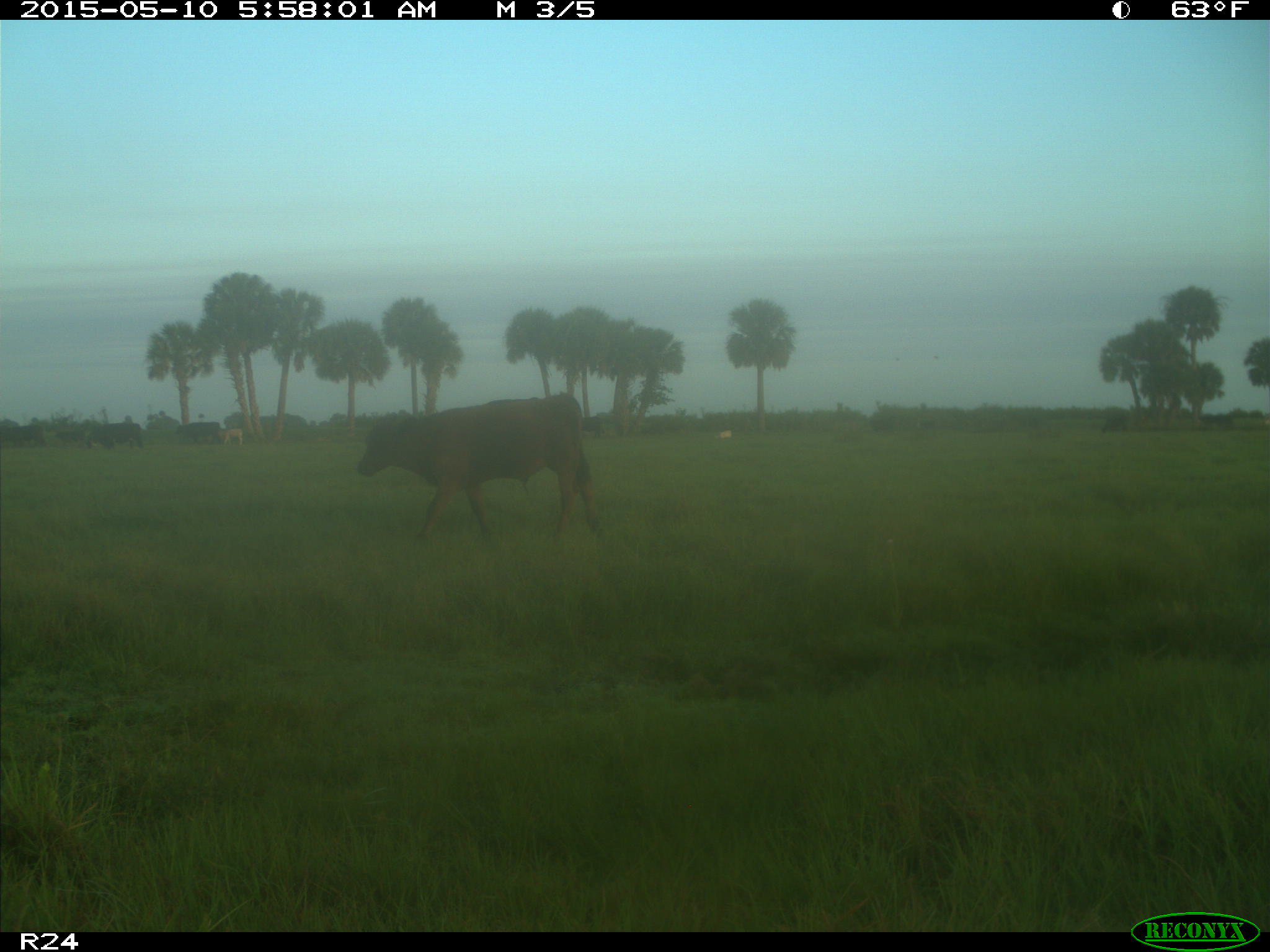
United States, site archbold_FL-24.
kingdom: Animalia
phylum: Chordata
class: Mammalia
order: Artiodactyla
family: Bovidae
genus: Bos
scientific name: Bos taurus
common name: domestic cow